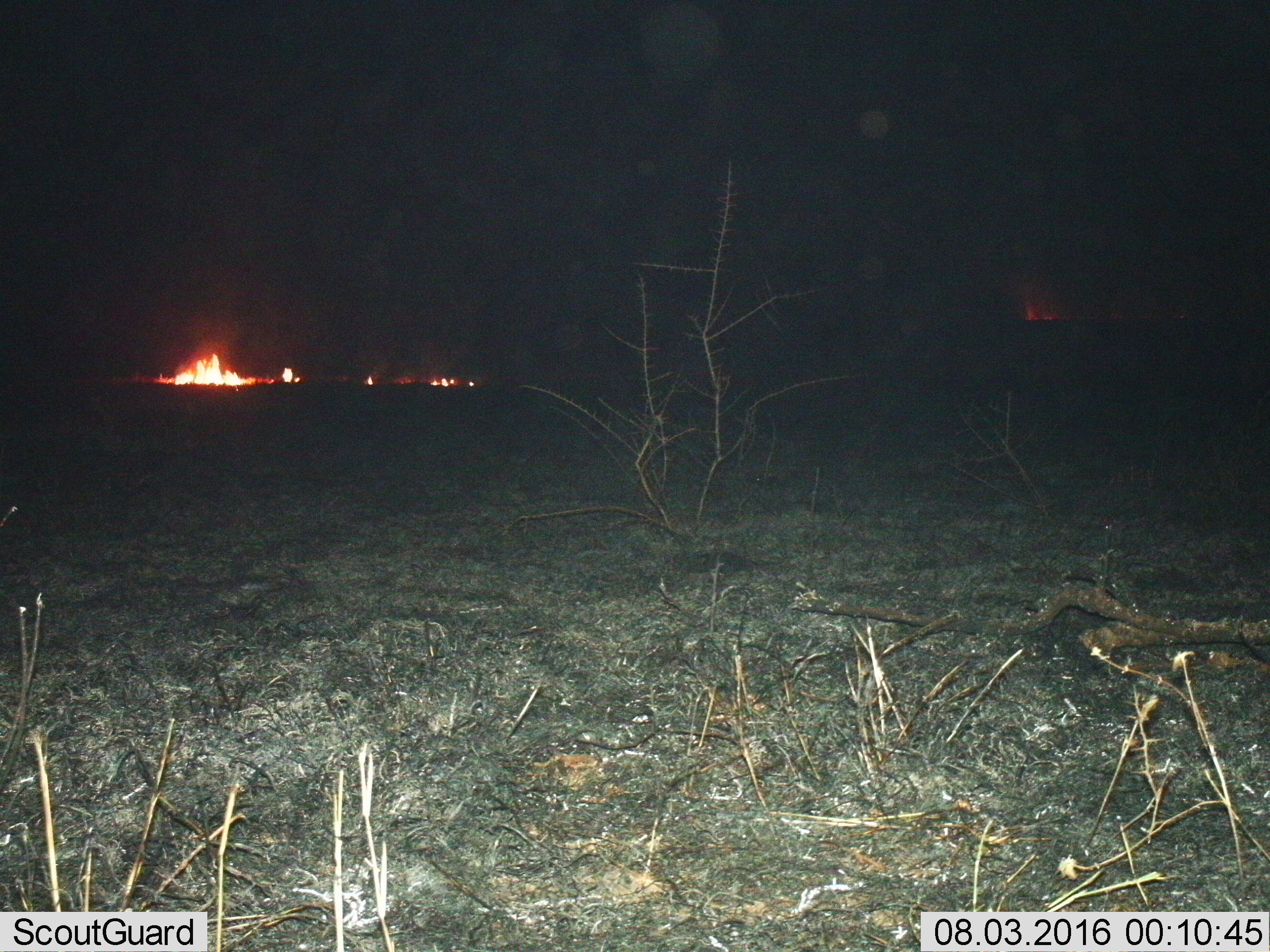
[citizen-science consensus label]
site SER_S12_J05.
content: unidentified animal